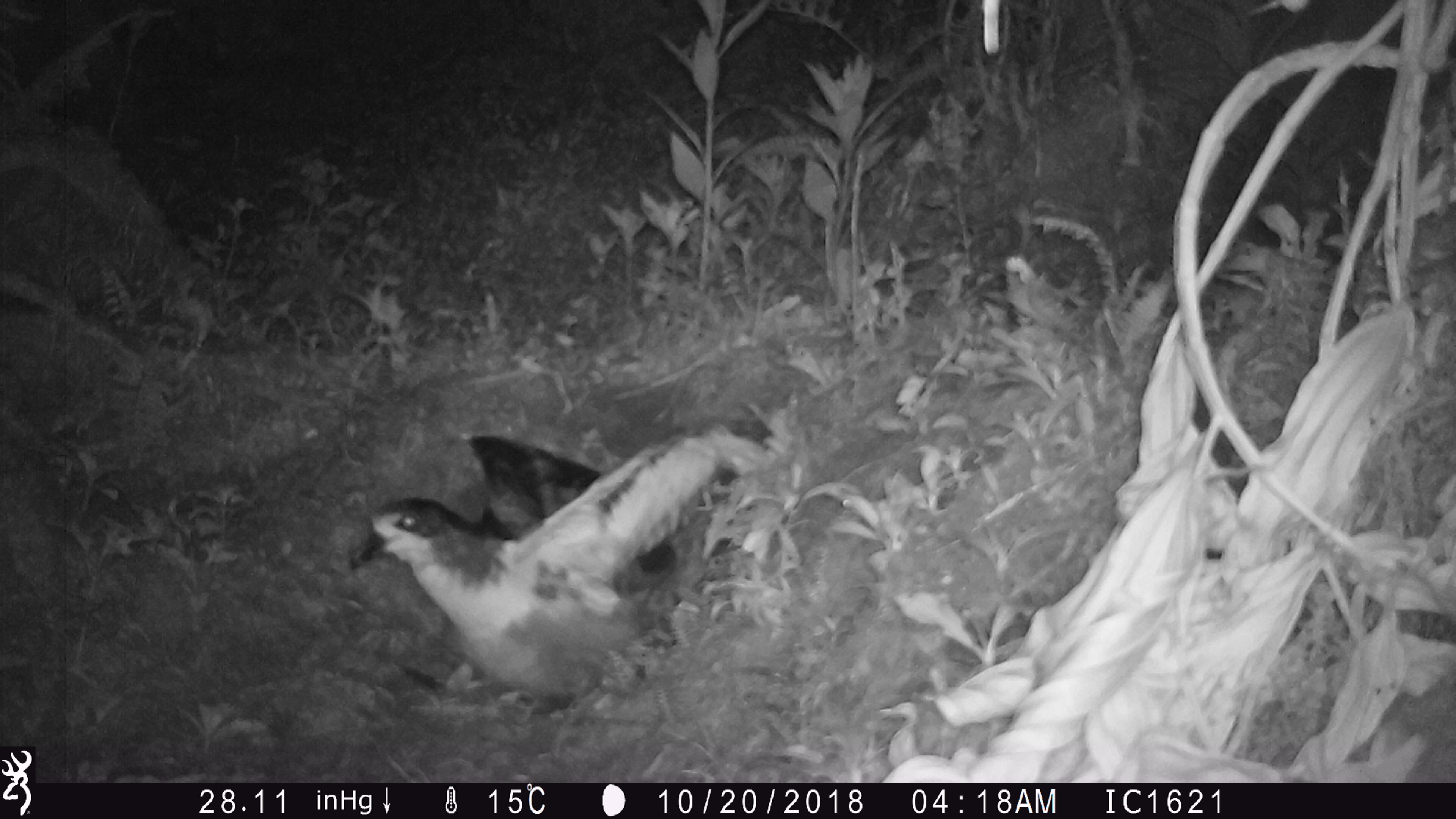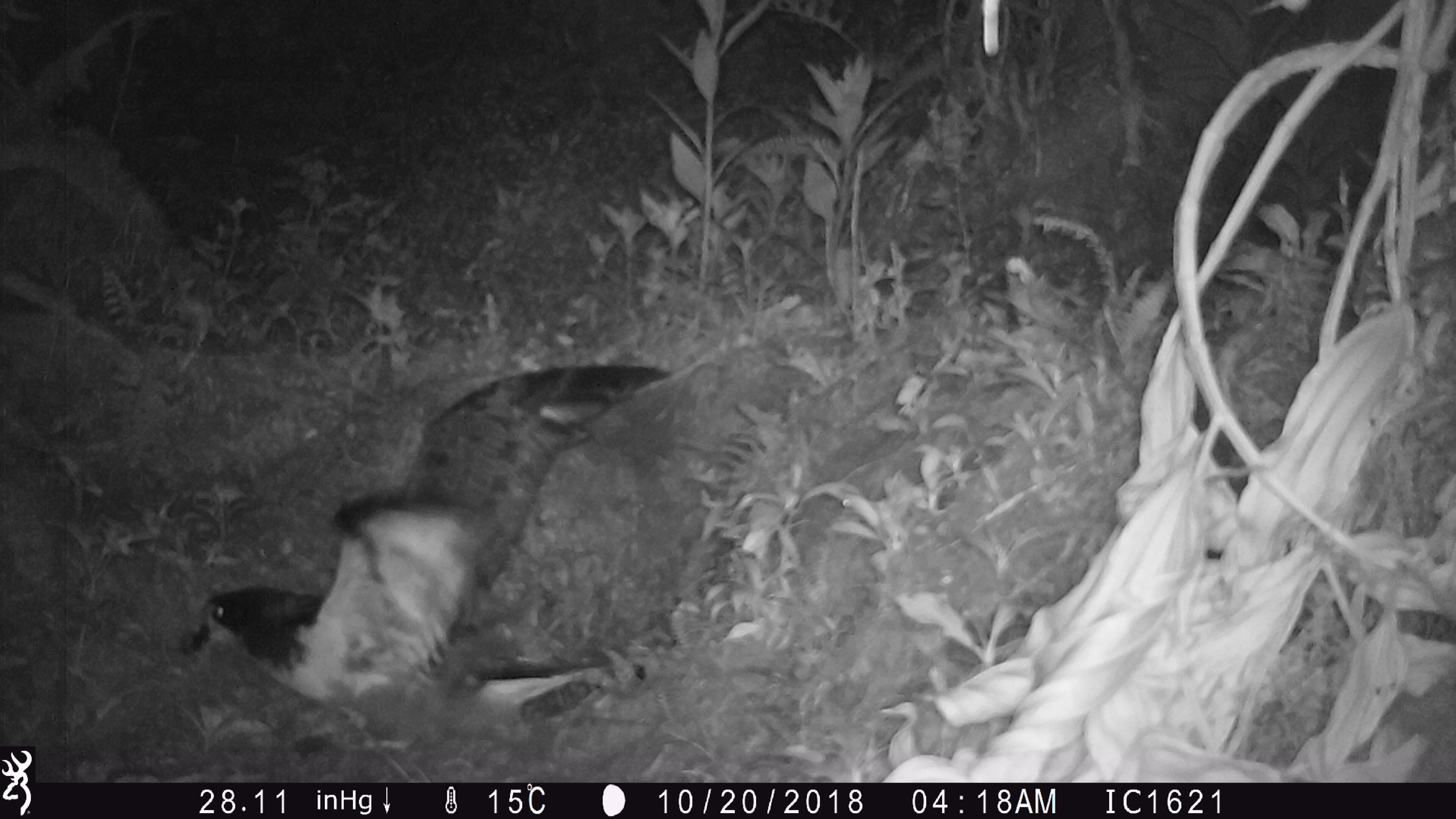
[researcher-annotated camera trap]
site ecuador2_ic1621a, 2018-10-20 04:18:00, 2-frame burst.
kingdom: Animalia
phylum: Chordata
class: Aves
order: Procellariiformes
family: Procellariidae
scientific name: Procellariidae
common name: petrel chick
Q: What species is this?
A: Petrel chick (Procellariidae).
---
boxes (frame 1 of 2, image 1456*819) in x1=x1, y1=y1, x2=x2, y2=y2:
petrel chick: x1=326, y1=415, x2=782, y2=707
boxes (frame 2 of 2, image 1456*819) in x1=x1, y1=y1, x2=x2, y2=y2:
petrel chick: x1=183, y1=350, x2=686, y2=746